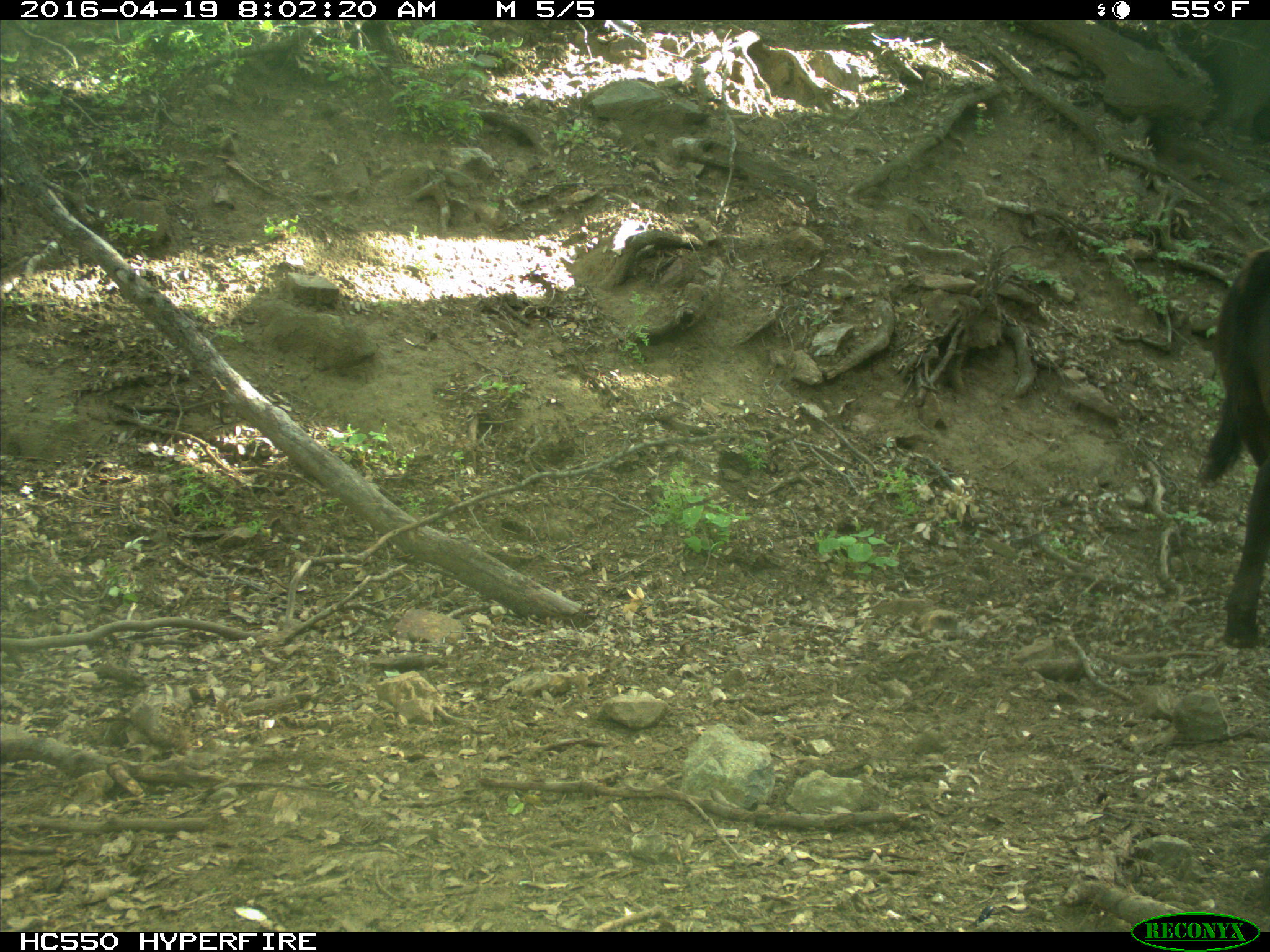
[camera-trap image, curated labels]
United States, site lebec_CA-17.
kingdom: Animalia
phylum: Chordata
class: Mammalia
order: Artiodactyla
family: Bovidae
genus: Bos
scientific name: Bos taurus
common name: domestic cow